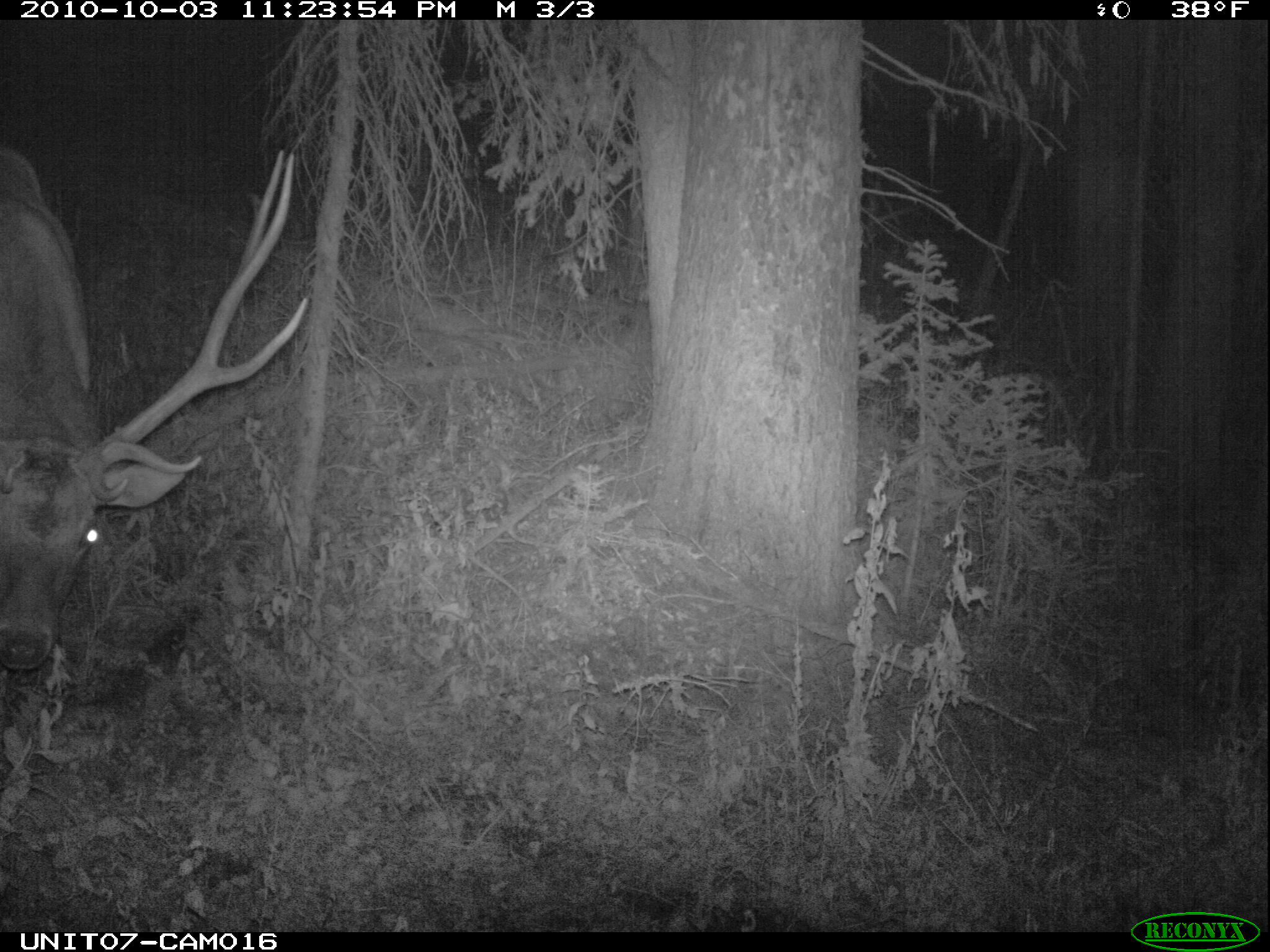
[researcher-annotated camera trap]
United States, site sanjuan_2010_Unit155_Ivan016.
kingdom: Animalia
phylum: Chordata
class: Mammalia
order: Artiodactyla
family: Cervidae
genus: Cervus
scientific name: Cervus elaphus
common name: red deer